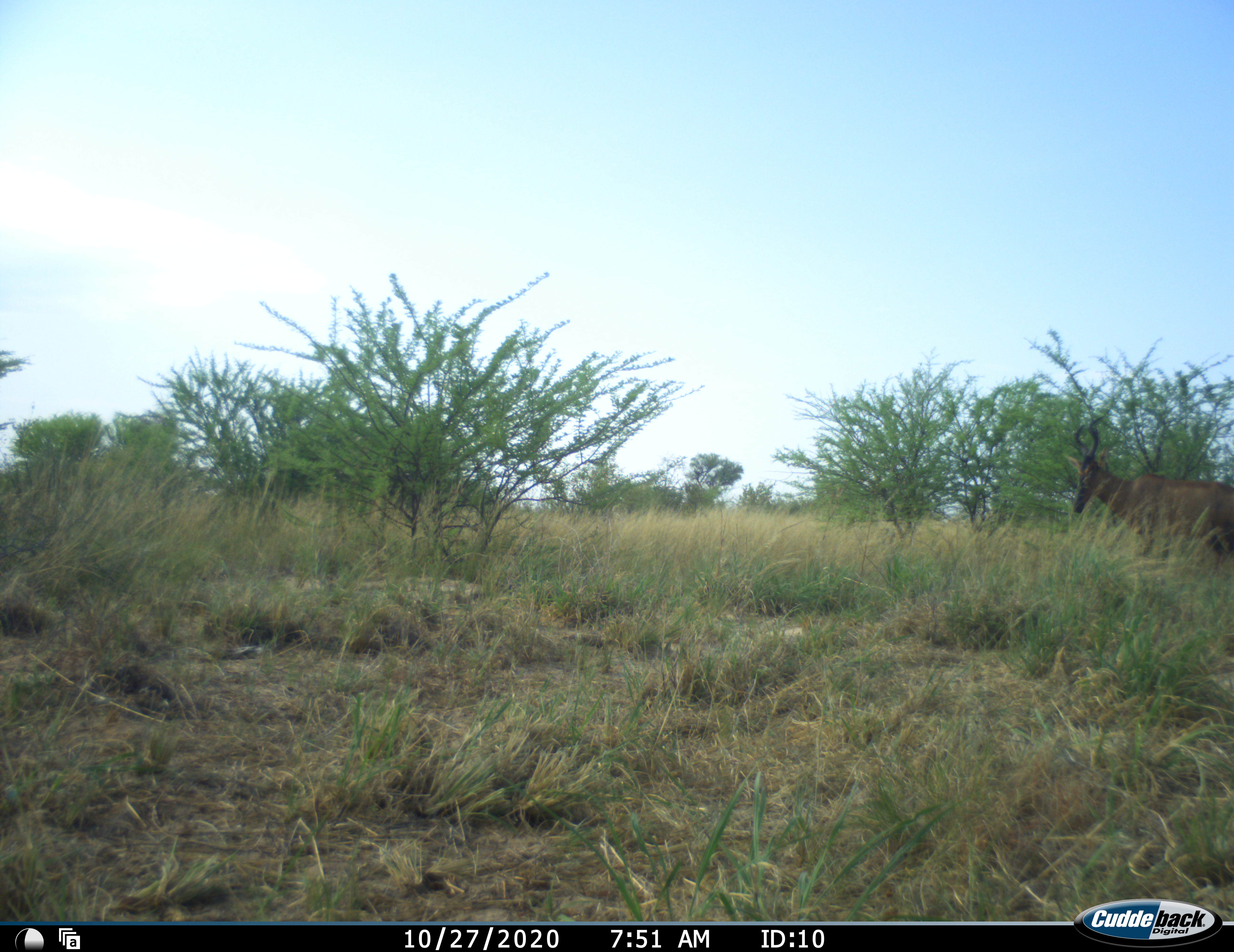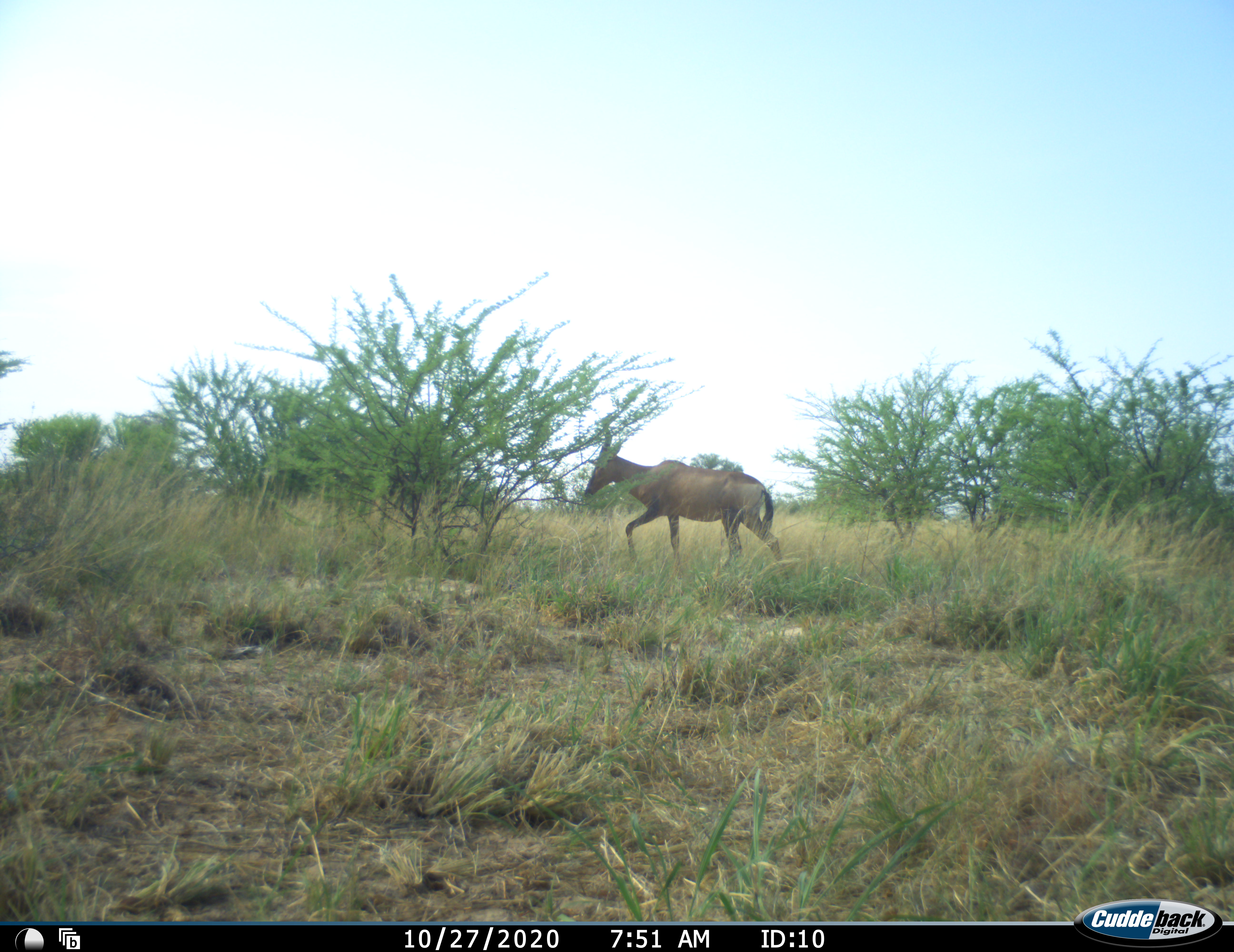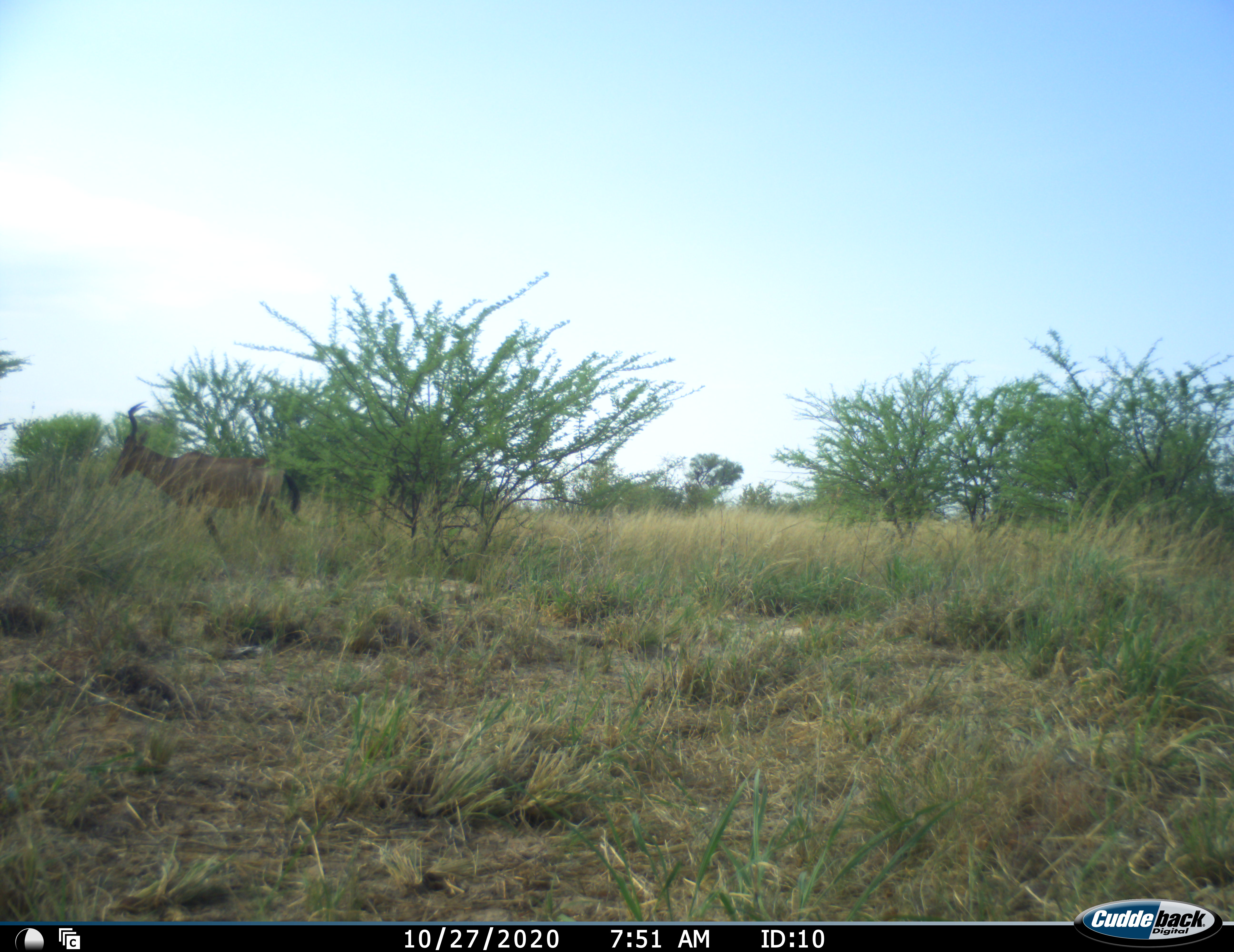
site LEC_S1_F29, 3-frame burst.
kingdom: Animalia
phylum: Chordata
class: Mammalia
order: Artiodactyla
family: Bovidae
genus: Alcelaphus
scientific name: Alcelaphus buselaphus caama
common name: red hartebeest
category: hartebeestred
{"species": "hartebeestred (red hartebeest) (Alcelaphus buselaphus caama)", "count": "1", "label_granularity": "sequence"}